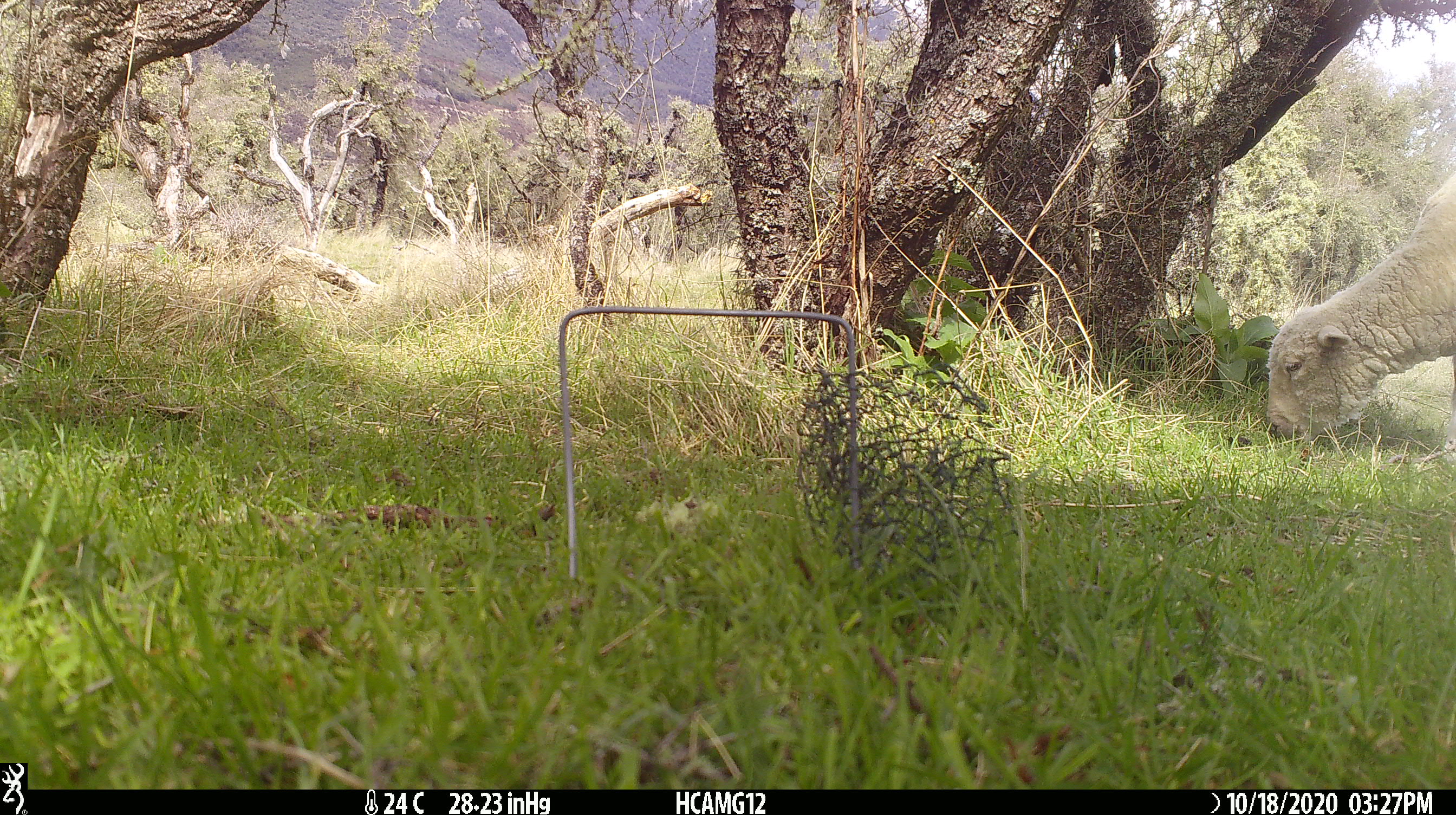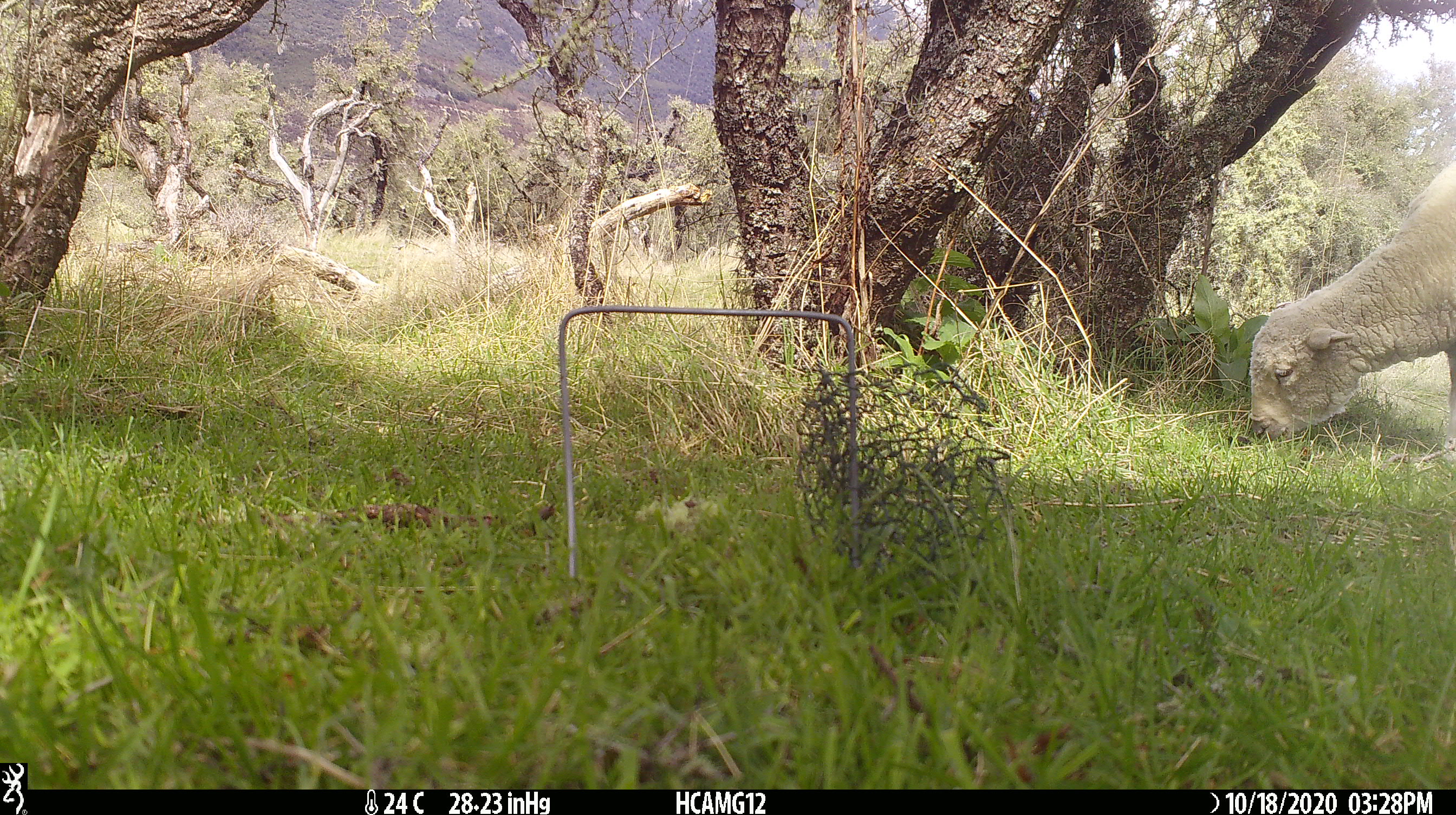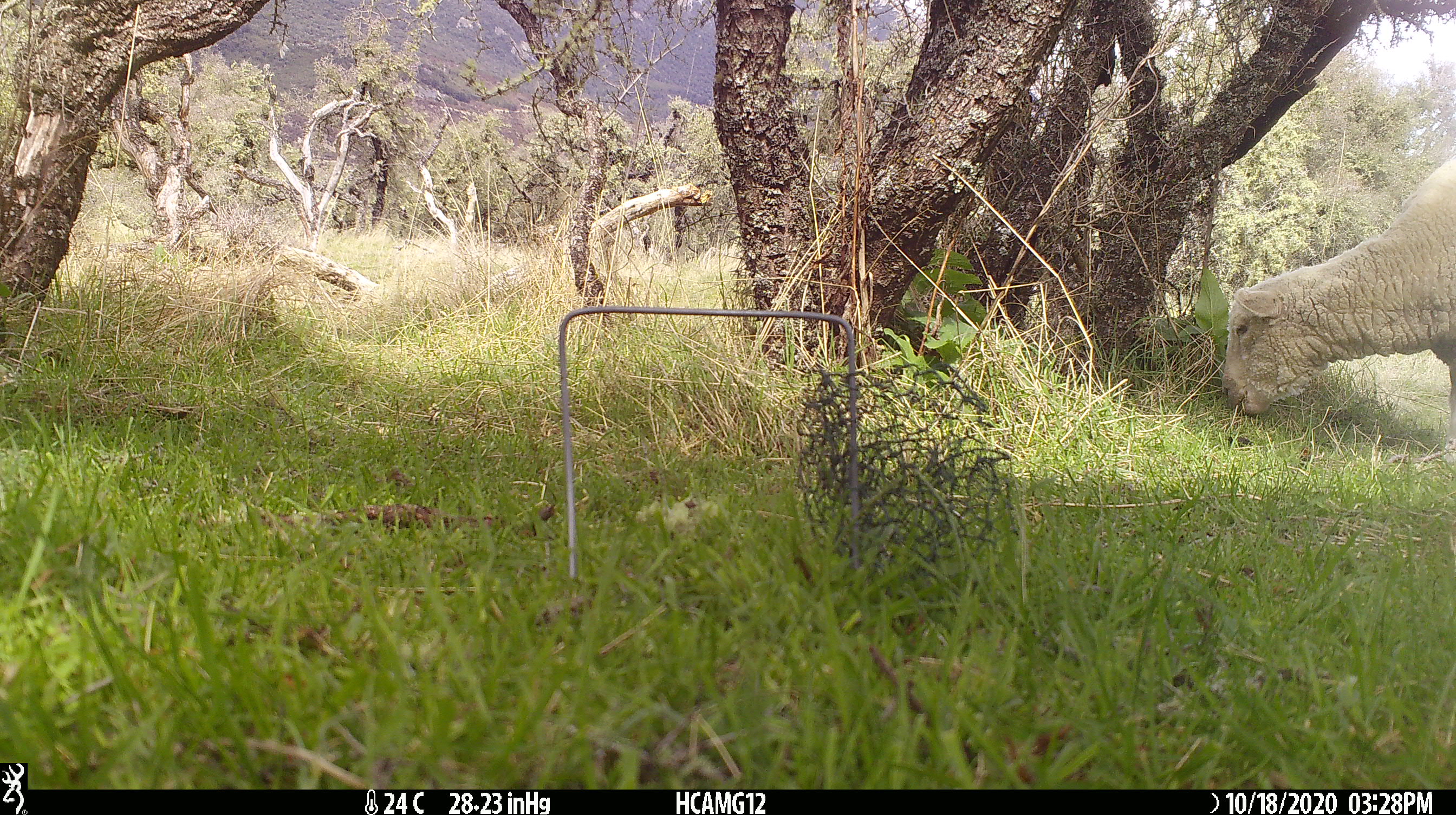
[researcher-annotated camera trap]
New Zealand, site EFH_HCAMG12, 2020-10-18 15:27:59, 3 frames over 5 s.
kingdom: Animalia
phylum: Chordata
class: Mammalia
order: Artiodactyla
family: Bovidae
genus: Ovis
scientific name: Ovis aries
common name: domestic sheep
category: sheep